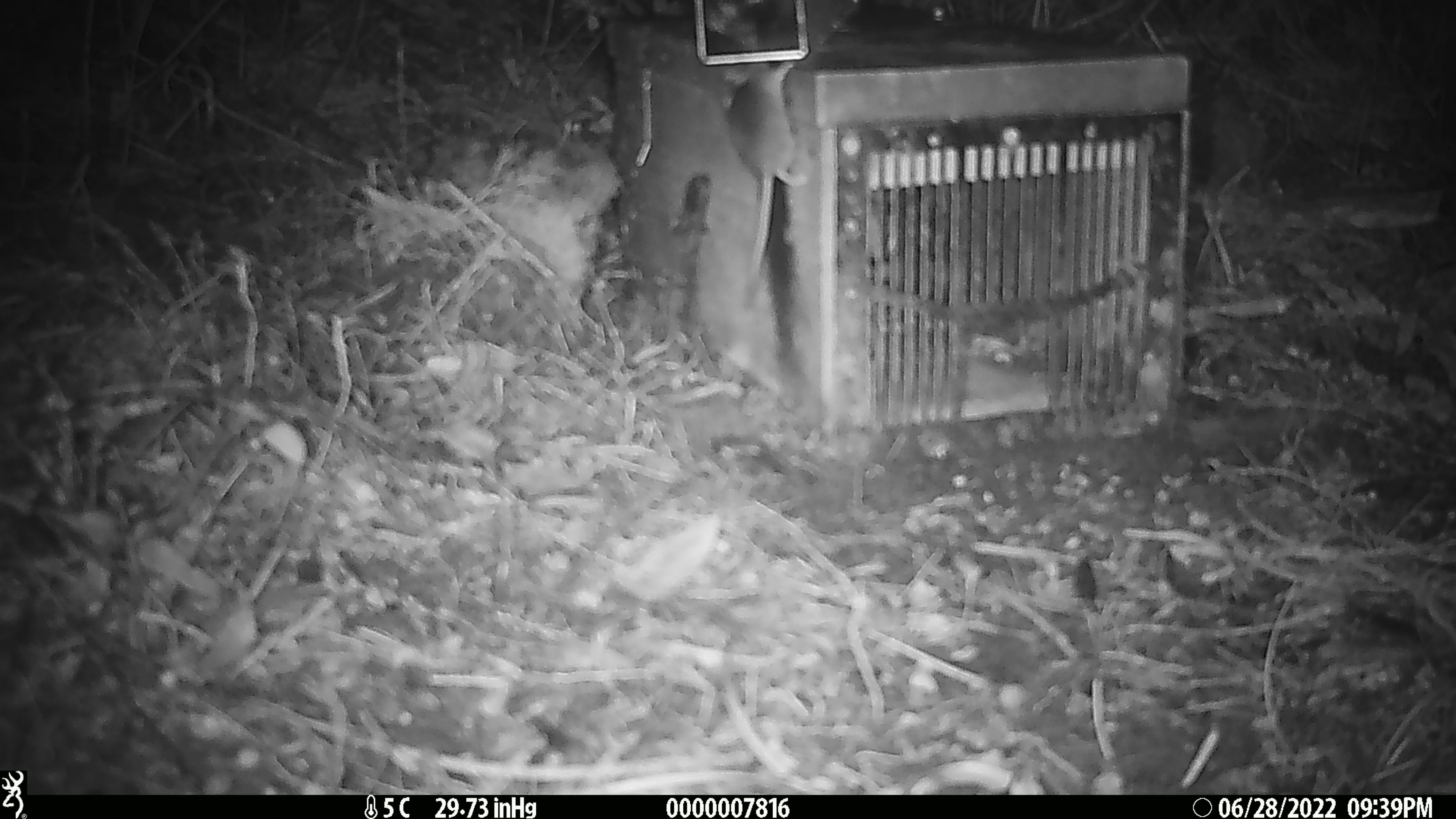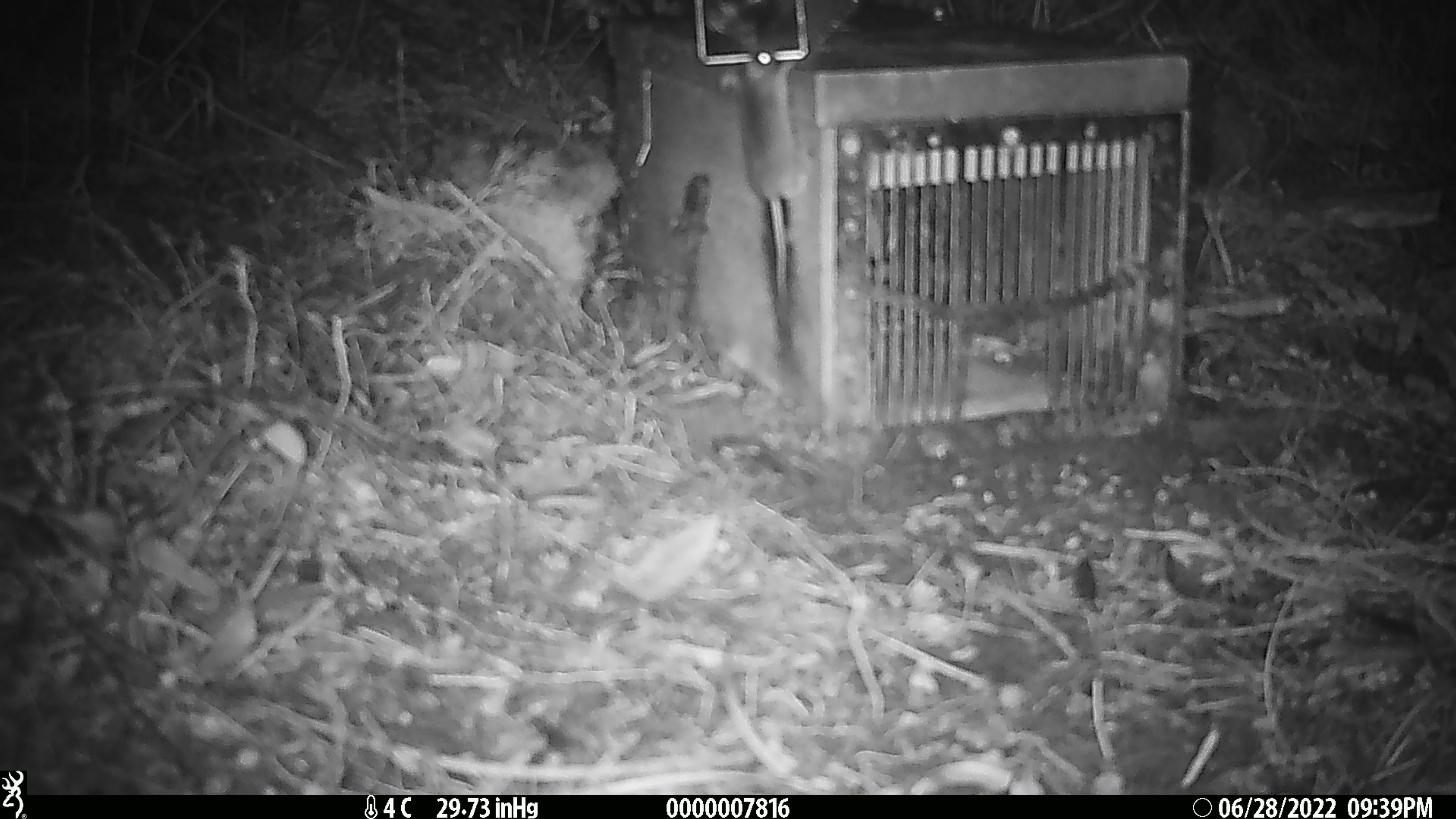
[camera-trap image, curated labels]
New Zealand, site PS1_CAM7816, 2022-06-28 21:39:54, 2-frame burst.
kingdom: Animalia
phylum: Chordata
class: Mammalia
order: Rodentia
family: Muridae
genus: Mus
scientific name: Mus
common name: mouse